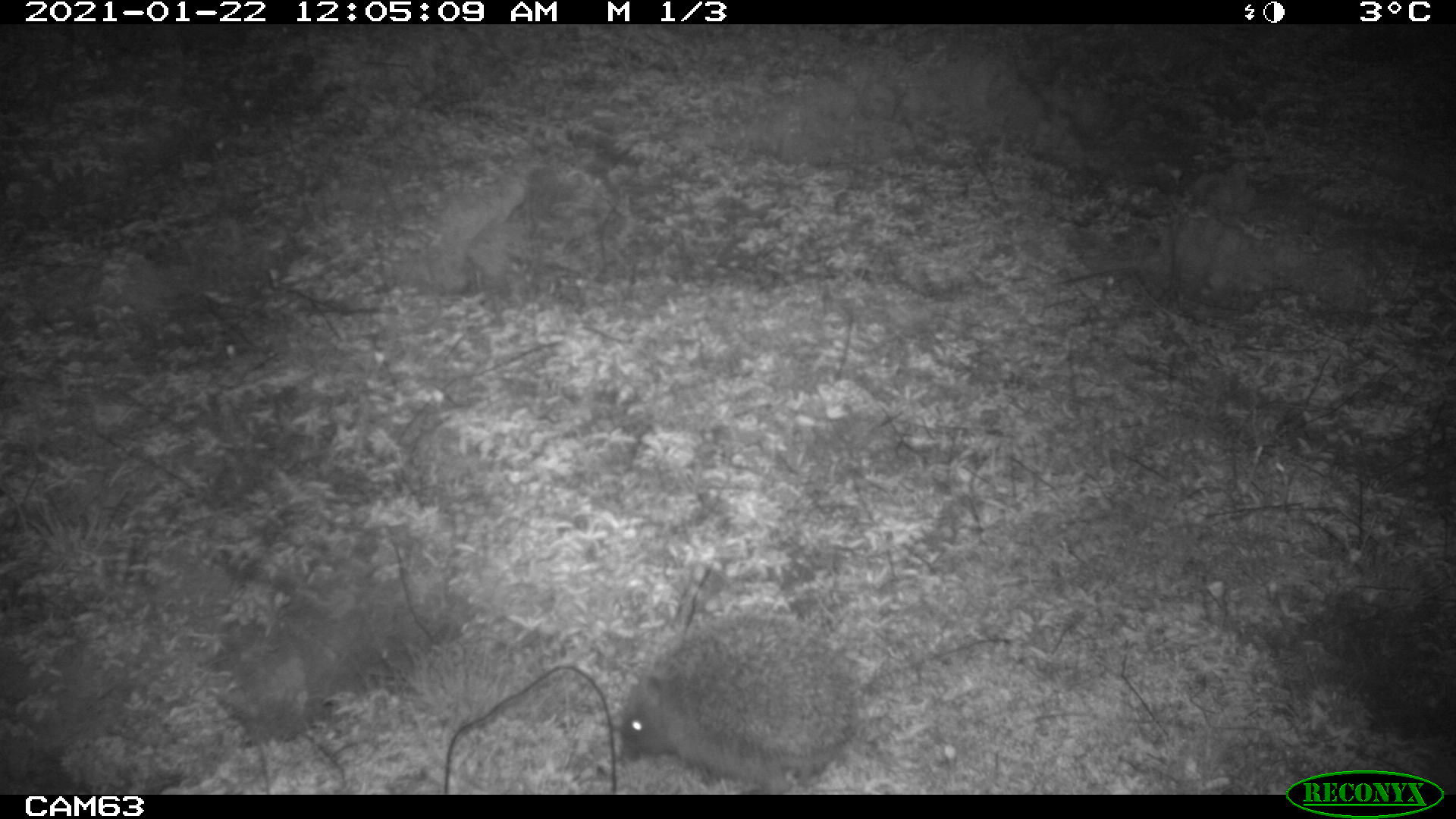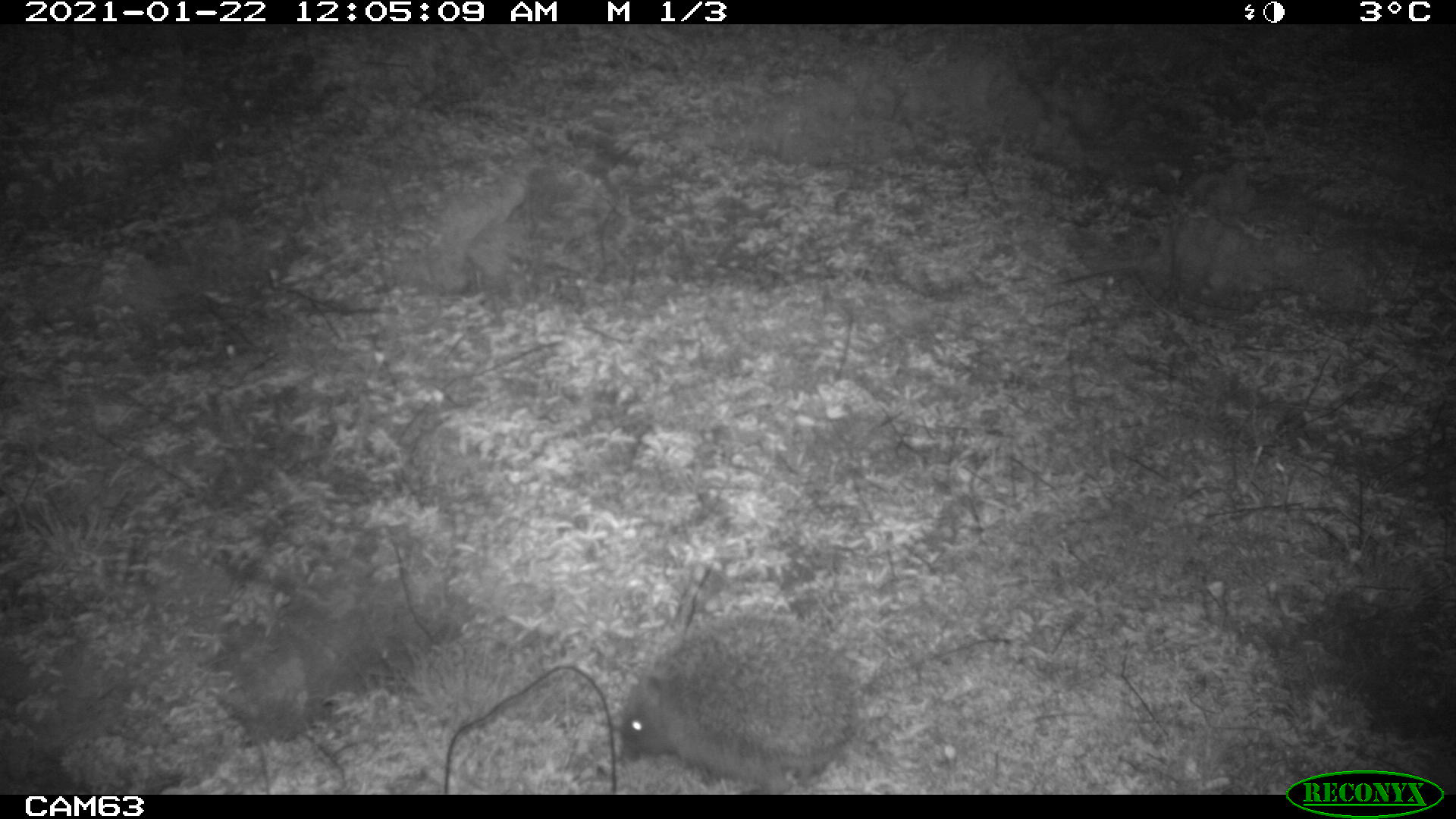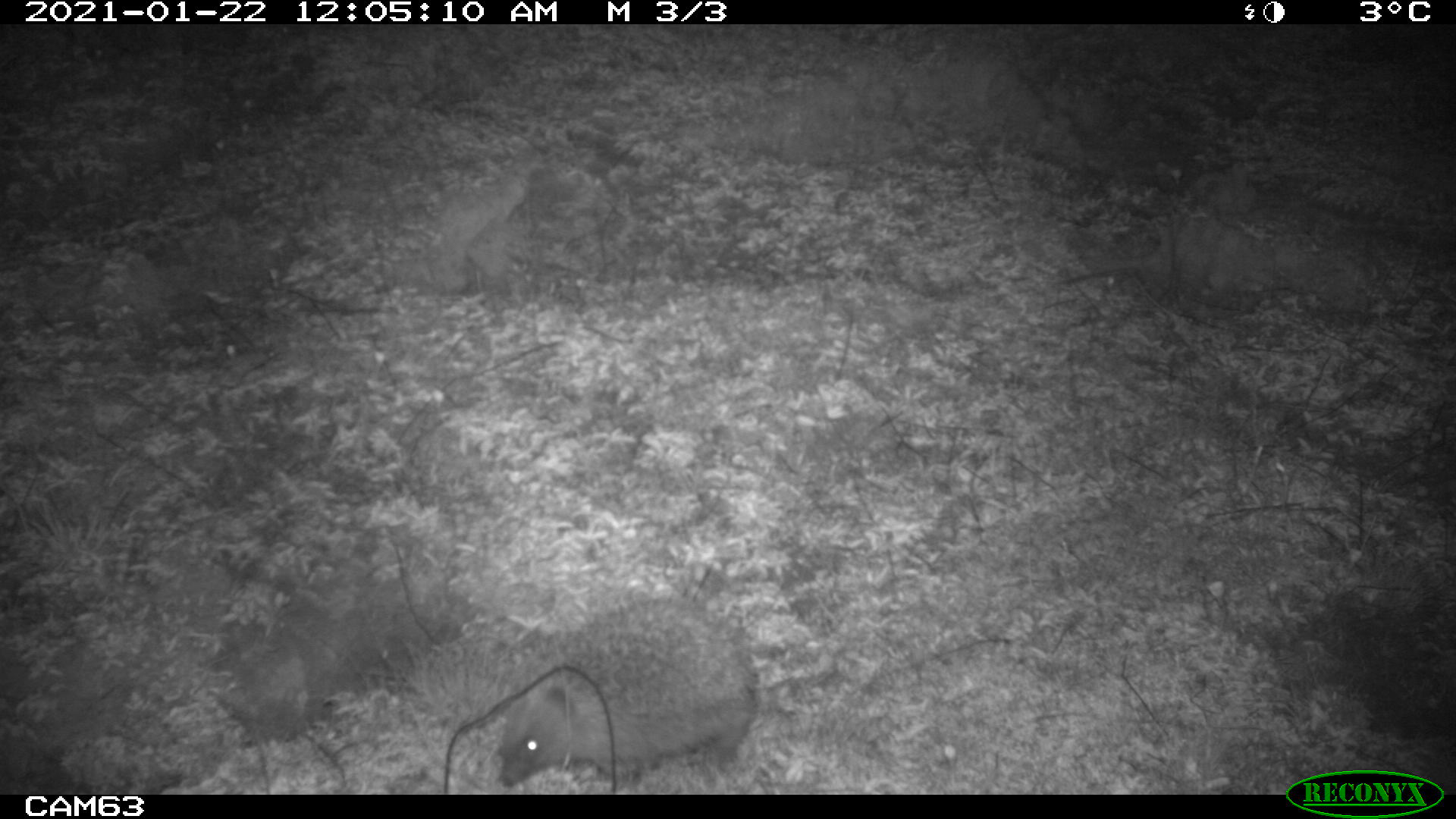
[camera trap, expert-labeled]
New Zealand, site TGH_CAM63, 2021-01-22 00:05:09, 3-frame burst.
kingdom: Animalia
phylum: Chordata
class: Mammalia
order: Eulipotyphla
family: Erinaceidae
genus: Erinaceus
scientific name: Erinaceus europaeus europaeus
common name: european hedgehog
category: hedgehog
Hedgehog (european hedgehog) (Erinaceus europaeus europaeus).